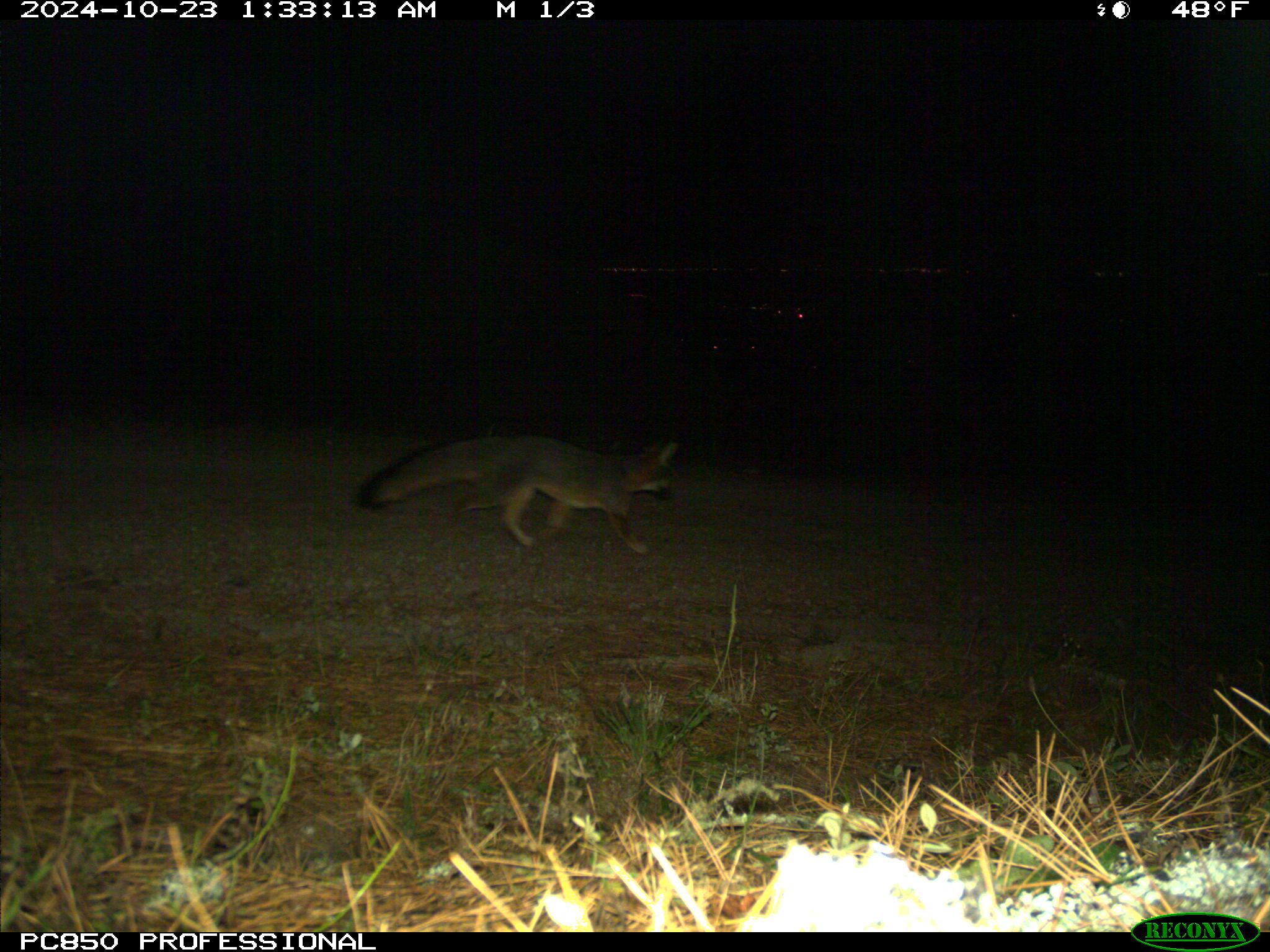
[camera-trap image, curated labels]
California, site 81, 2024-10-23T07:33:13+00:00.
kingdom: Animalia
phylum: Chordata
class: Mammalia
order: Carnivora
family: Canidae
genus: Urocyon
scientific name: Urocyon cinereoargenteus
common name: gray fox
Gray fox (Urocyon cinereoargenteus).